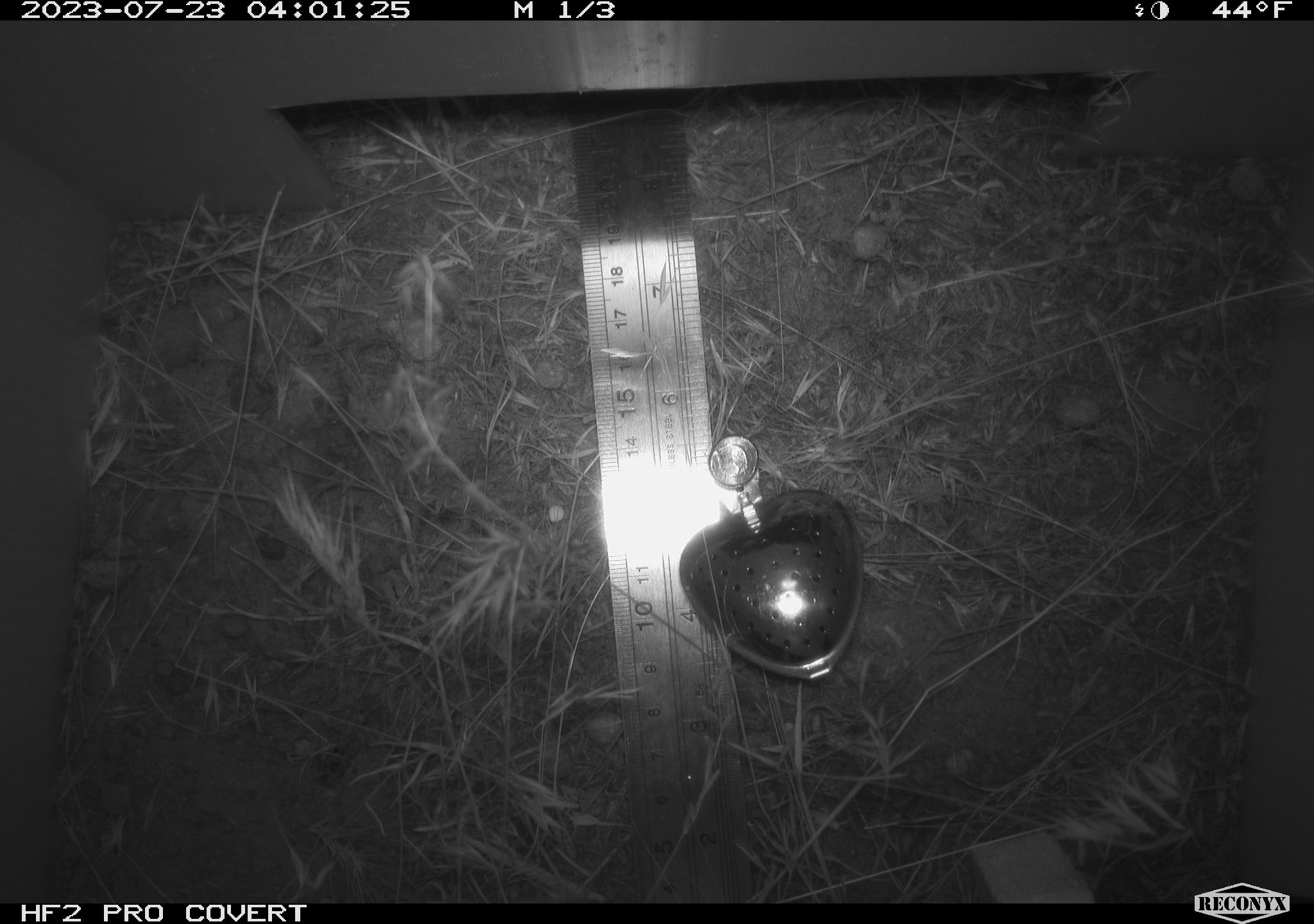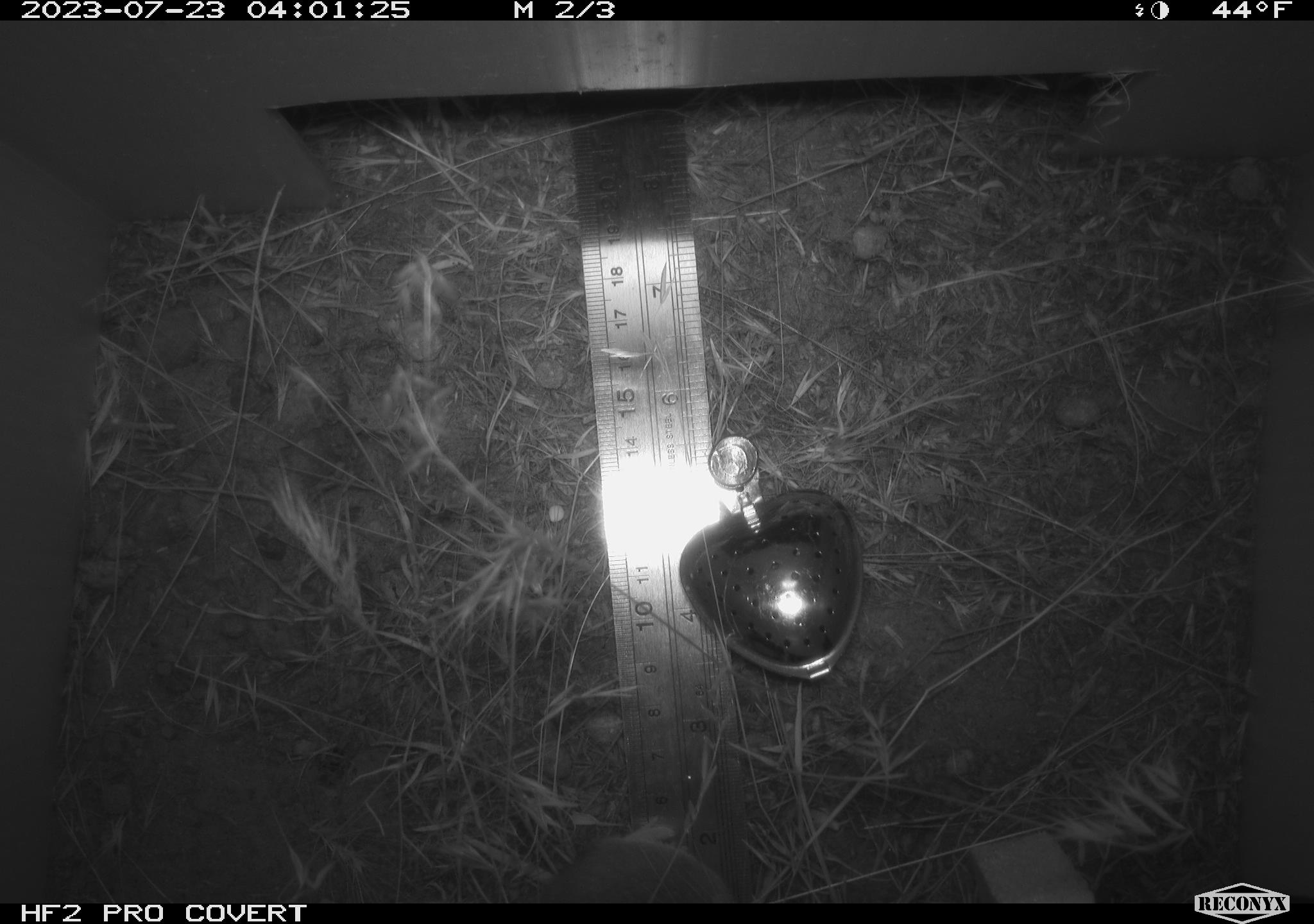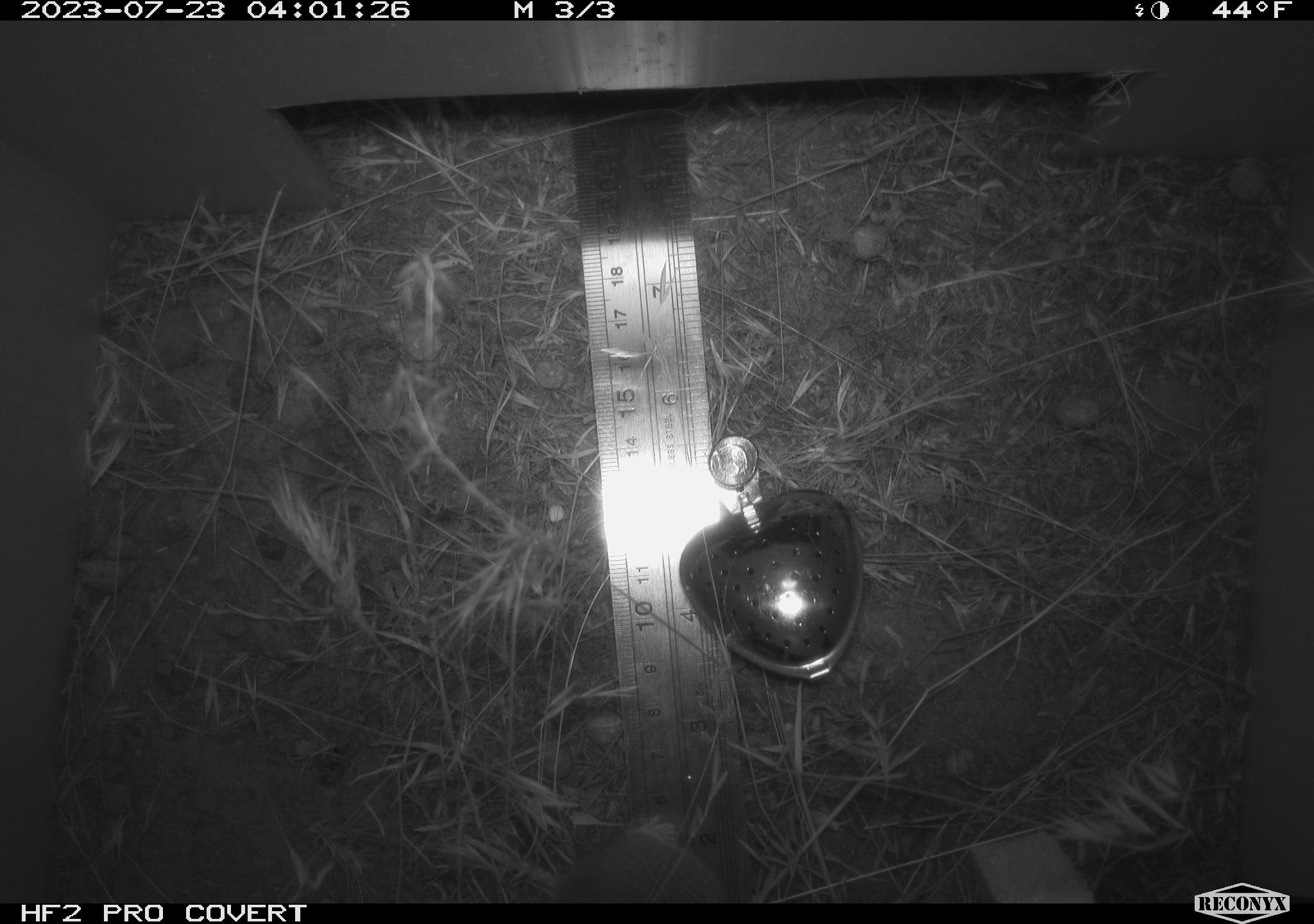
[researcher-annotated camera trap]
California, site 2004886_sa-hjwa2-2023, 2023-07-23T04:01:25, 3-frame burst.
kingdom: Animalia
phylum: Chordata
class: Mammalia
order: Rodentia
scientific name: Rodentia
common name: mouse species